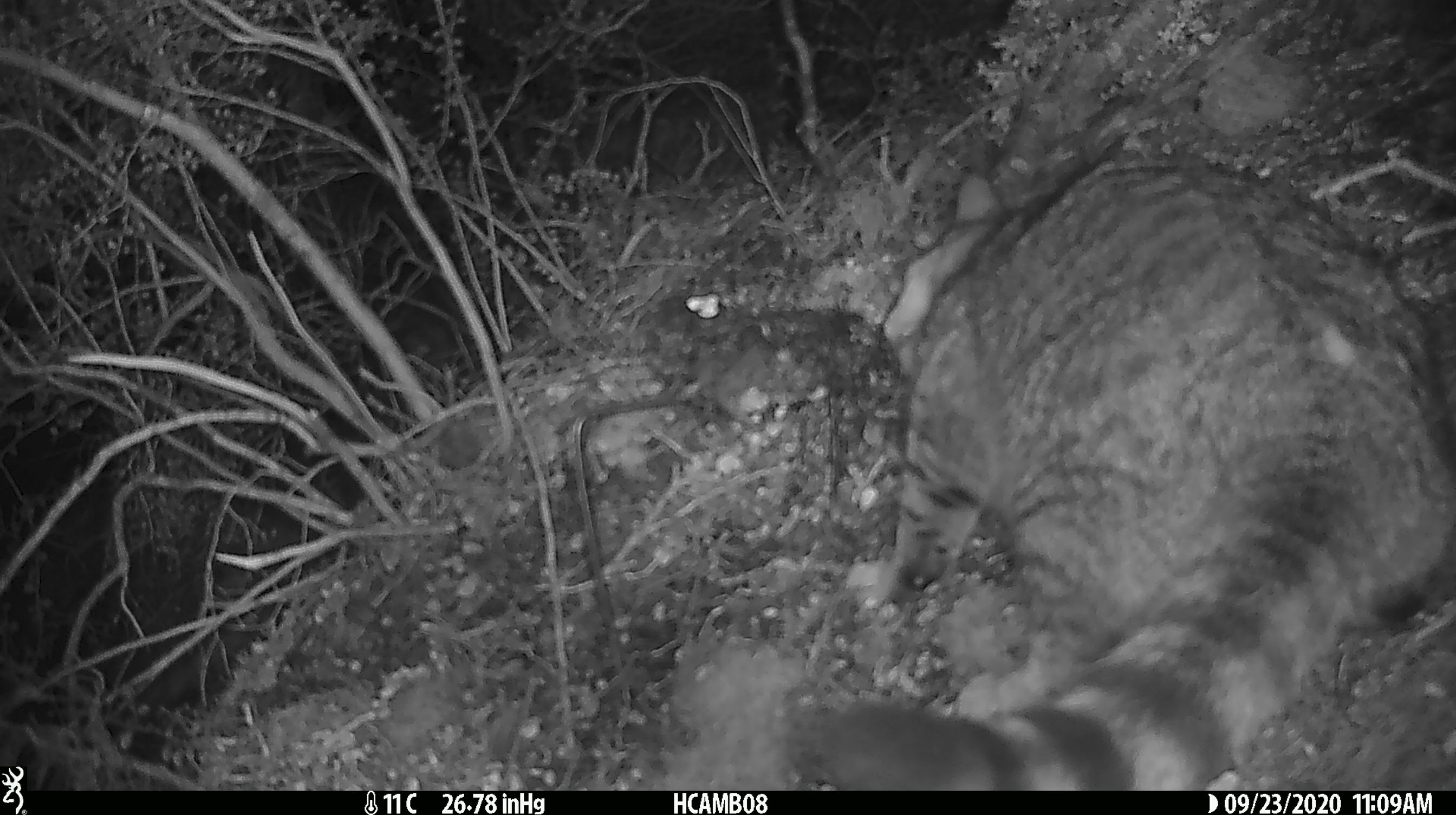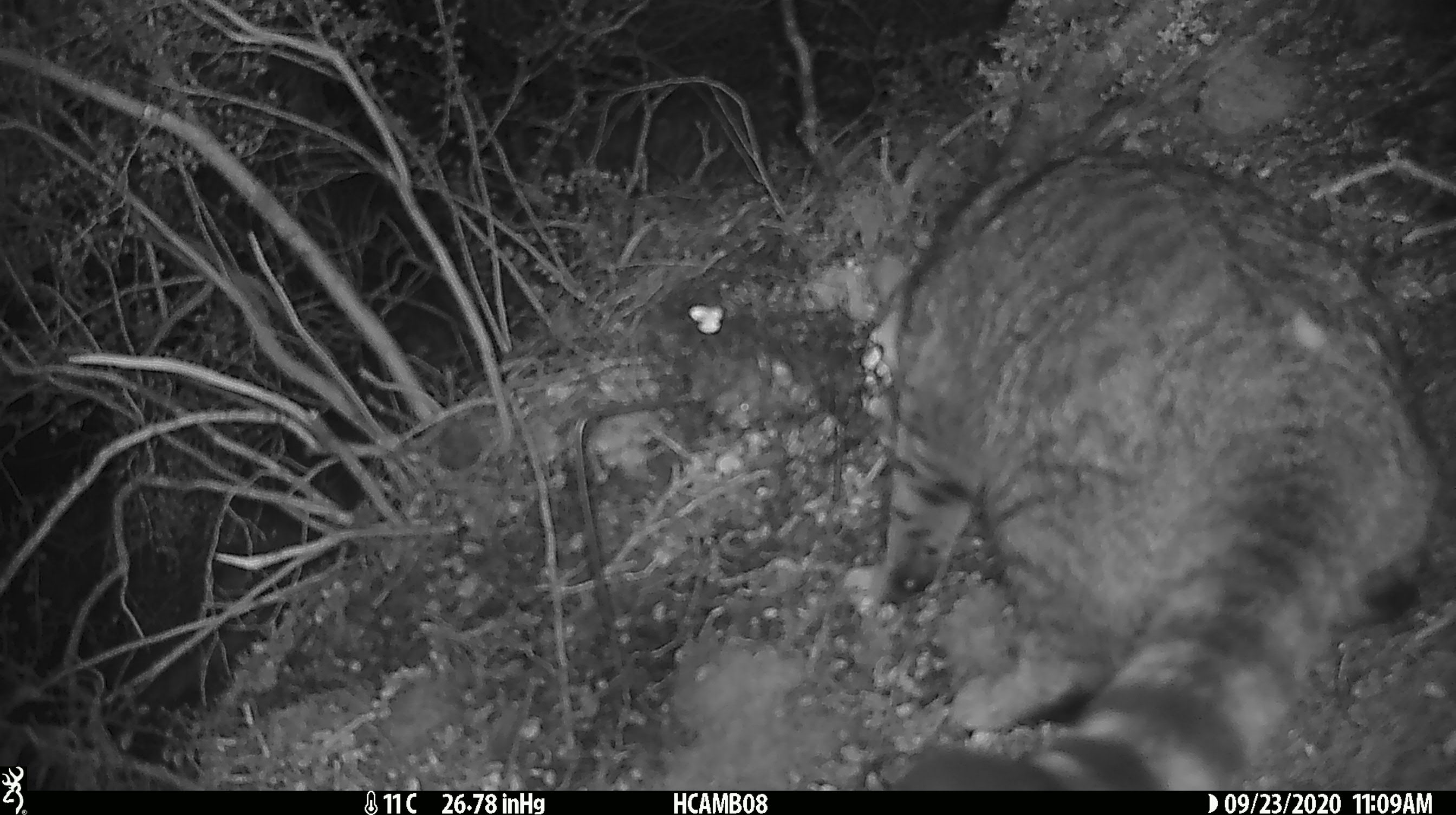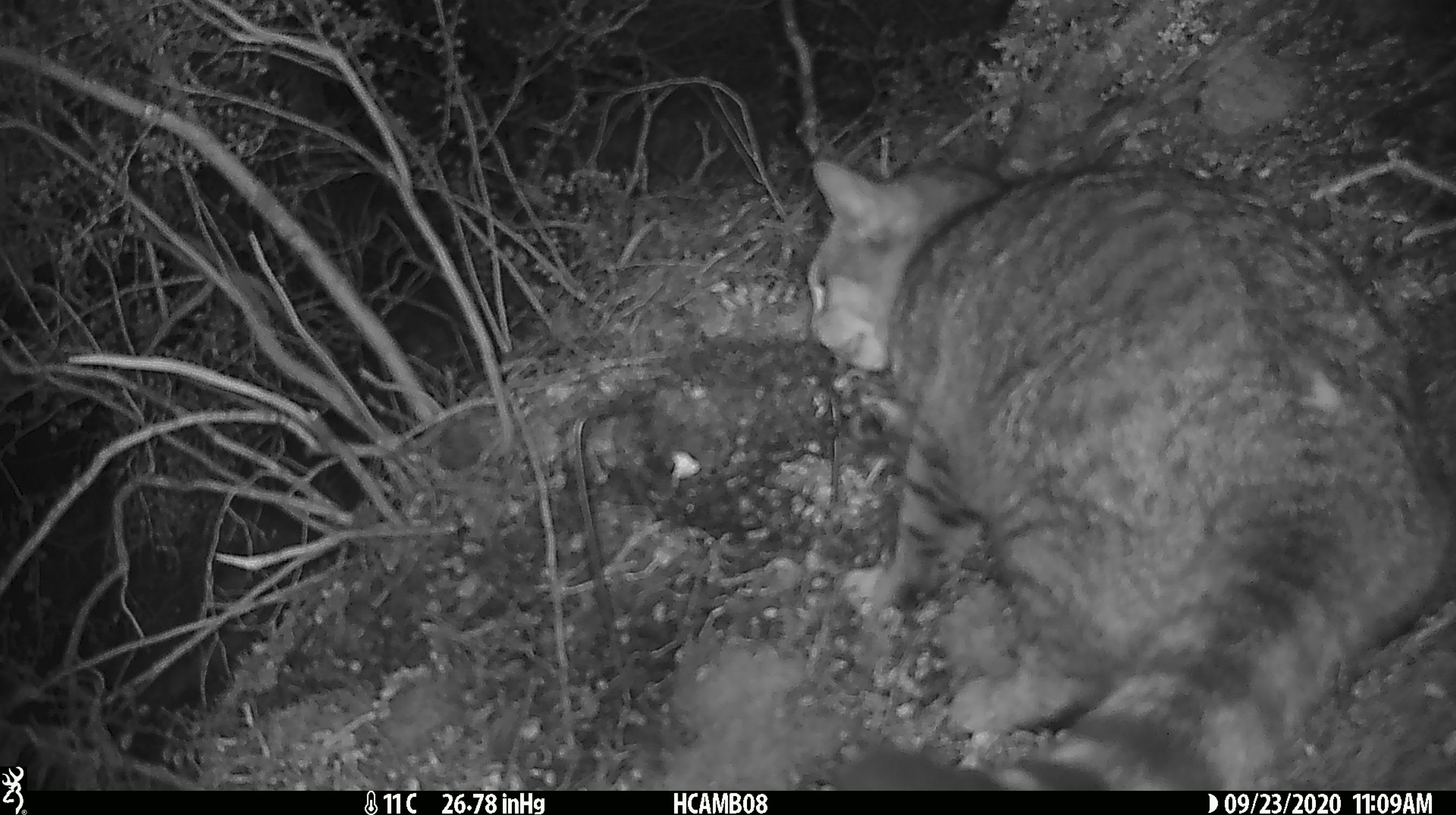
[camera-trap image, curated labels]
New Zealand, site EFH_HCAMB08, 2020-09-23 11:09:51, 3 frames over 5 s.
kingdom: Animalia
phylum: Chordata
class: Mammalia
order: Carnivora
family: Felidae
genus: Felis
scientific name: Felis catus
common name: domestic cat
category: cat